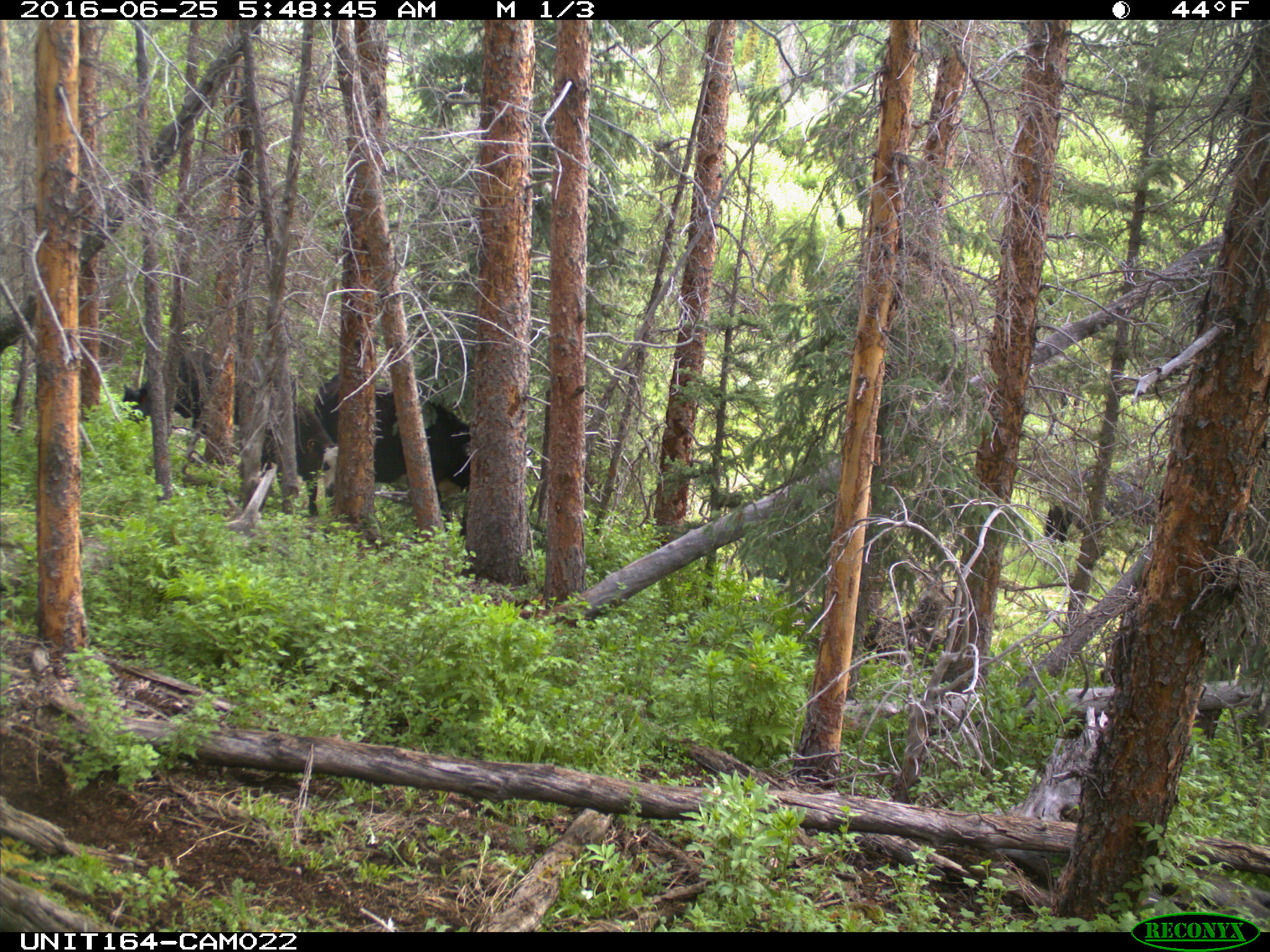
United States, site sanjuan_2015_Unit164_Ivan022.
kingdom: Animalia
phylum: Chordata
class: Mammalia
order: Artiodactyla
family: Bovidae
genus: Bos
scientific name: Bos taurus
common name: domestic cow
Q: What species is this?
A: Bos taurus (domestic cow).